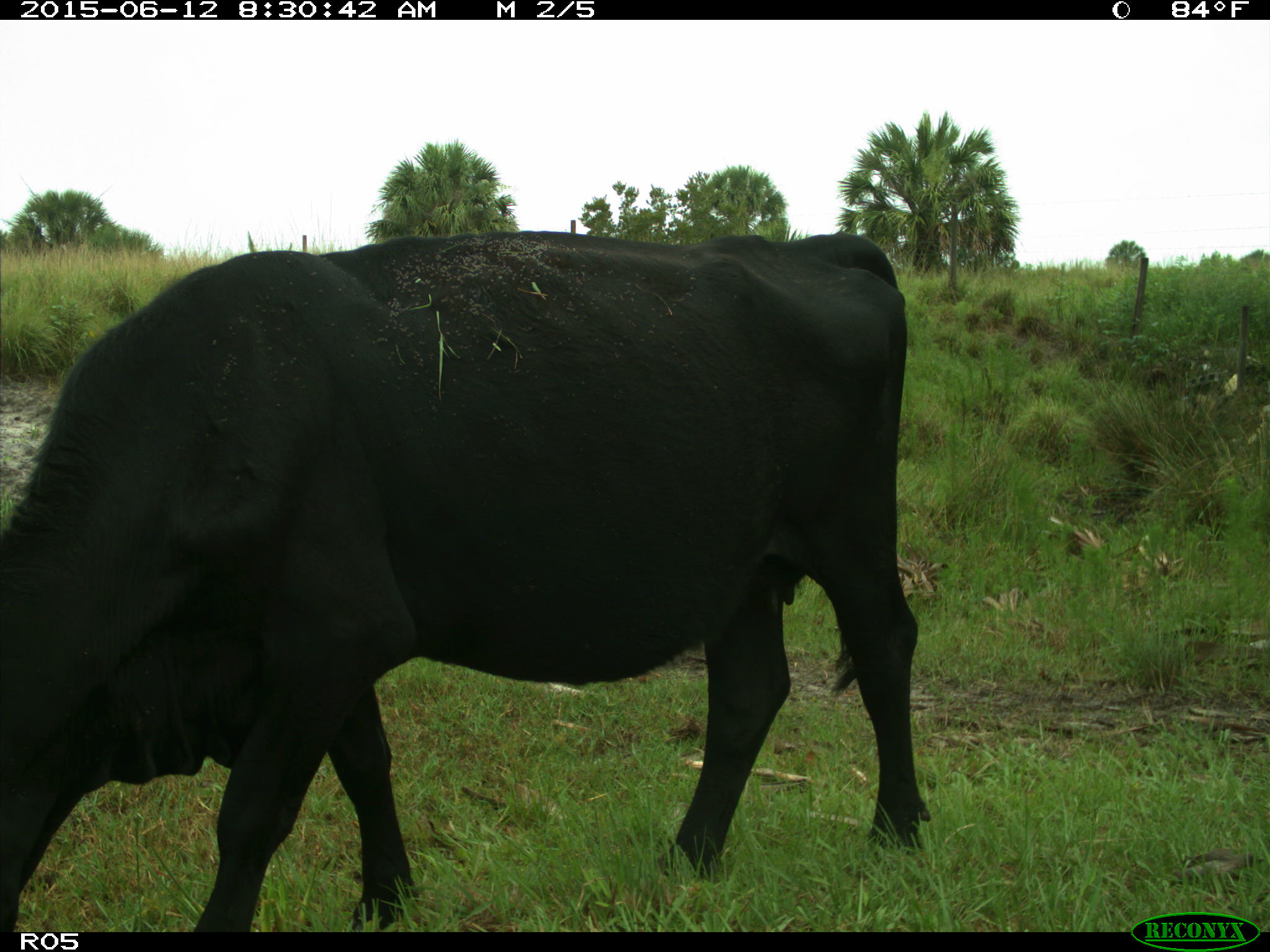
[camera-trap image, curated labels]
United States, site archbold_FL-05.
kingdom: Animalia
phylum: Chordata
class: Mammalia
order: Artiodactyla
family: Bovidae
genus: Bos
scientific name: Bos taurus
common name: domestic cow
Bos taurus (domestic cow).